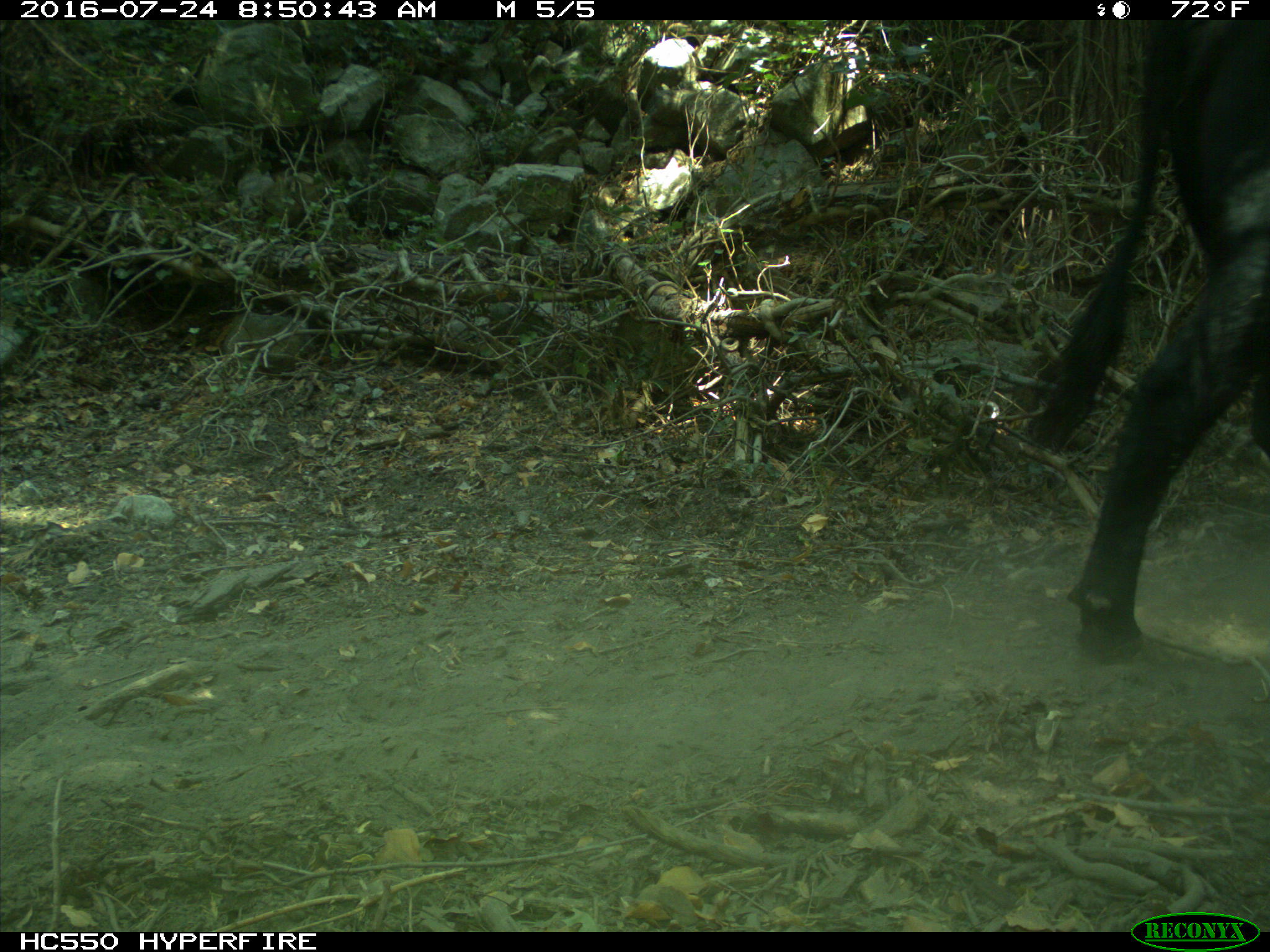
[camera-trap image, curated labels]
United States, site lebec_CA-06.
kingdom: Animalia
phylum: Chordata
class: Mammalia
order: Artiodactyla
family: Bovidae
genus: Bos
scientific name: Bos taurus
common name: domestic cow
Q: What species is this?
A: Bos taurus (domestic cow).